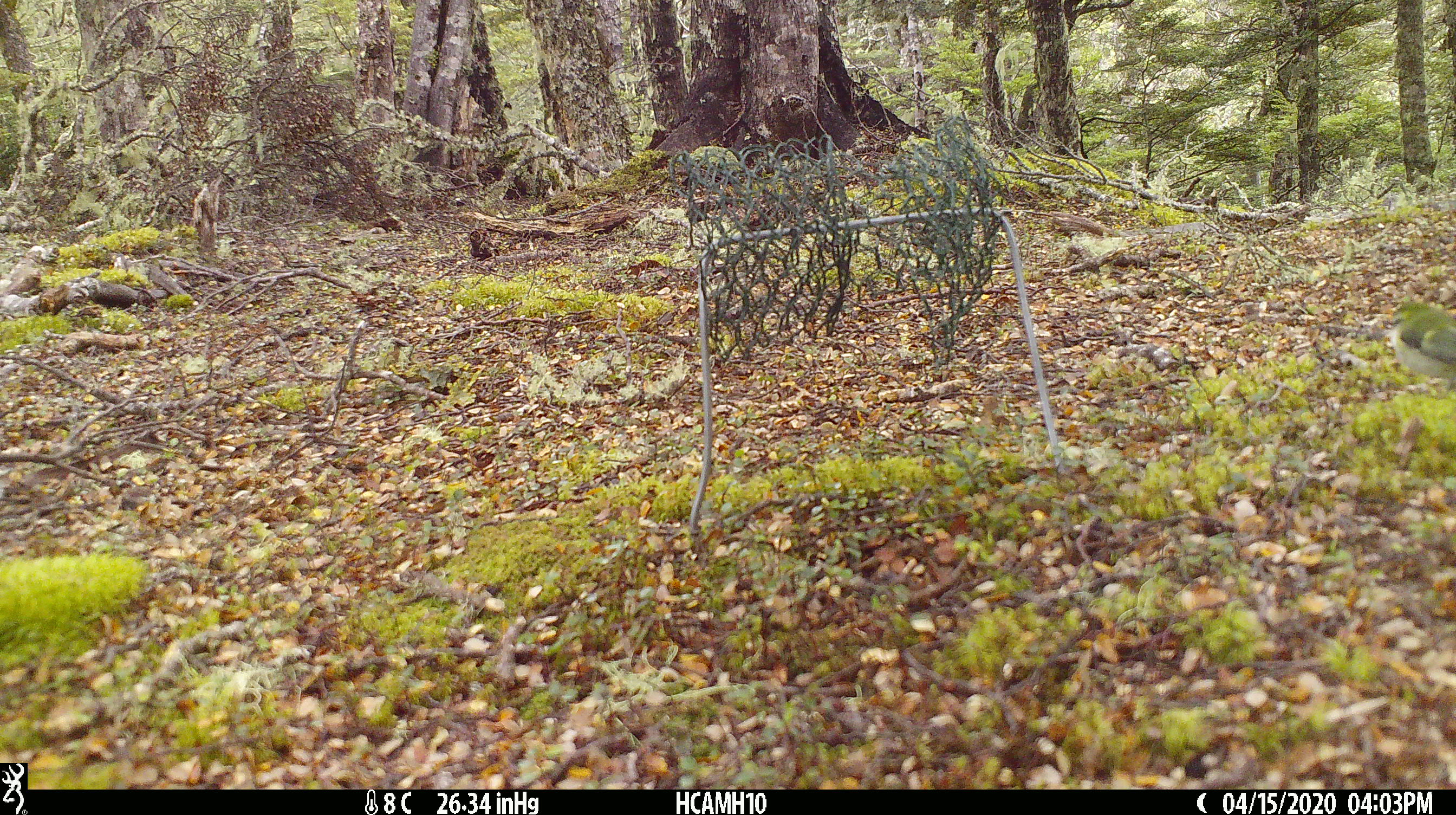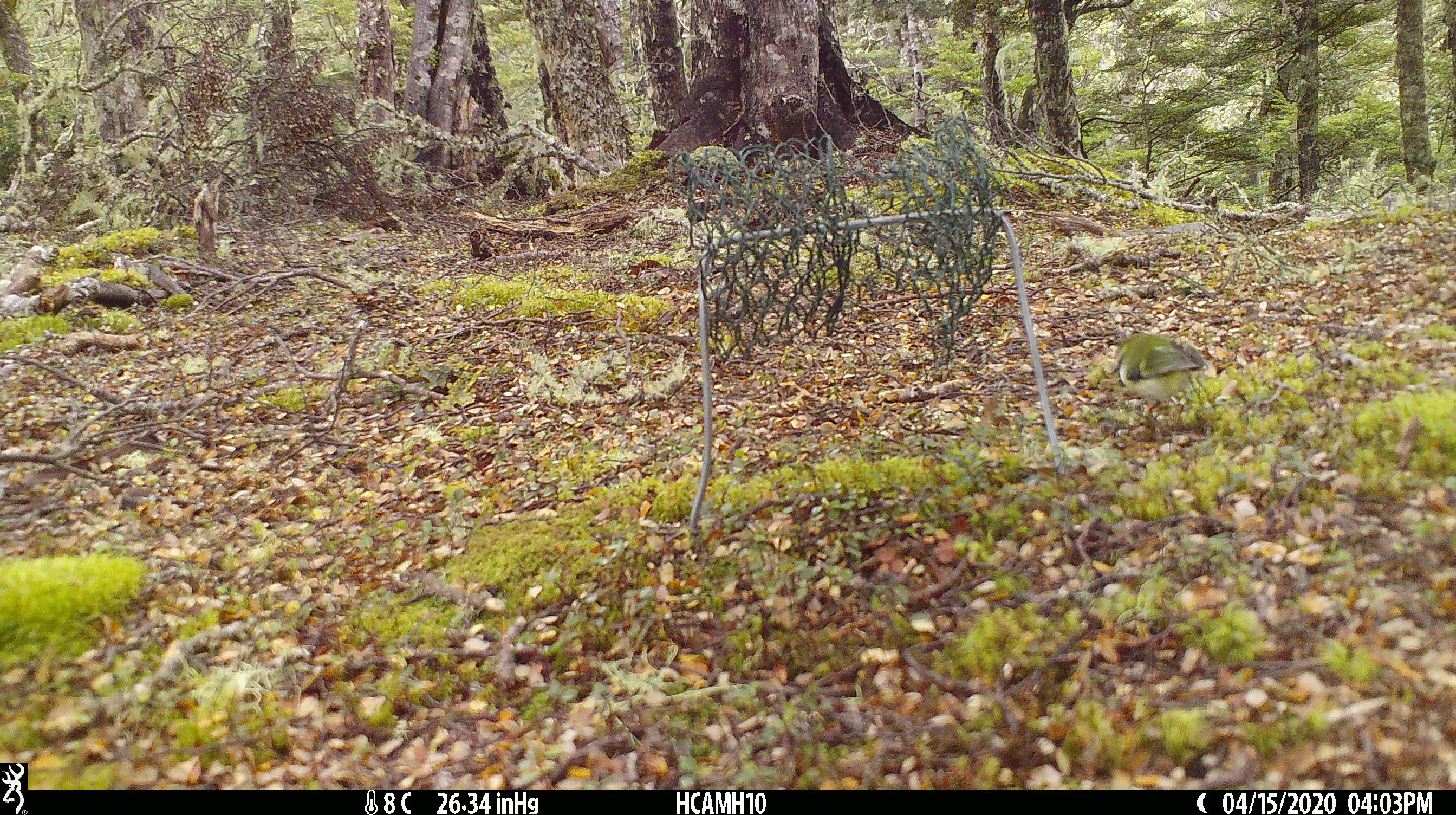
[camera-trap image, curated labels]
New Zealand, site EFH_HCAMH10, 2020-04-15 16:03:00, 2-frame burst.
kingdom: Animalia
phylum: Chordata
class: Aves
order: Passeriformes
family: Acanthisittidae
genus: Acanthisitta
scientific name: Acanthisitta chloris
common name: rifleman